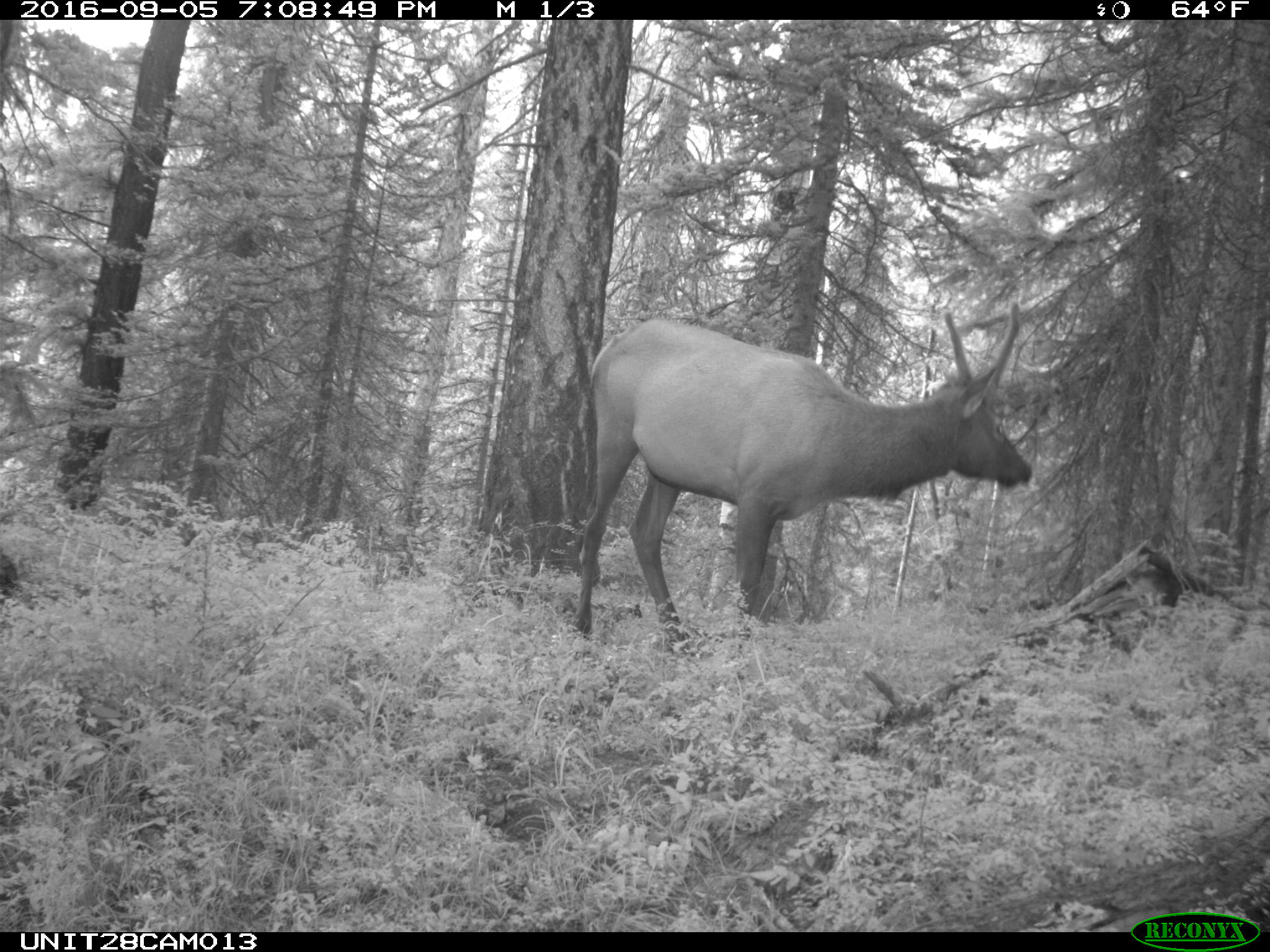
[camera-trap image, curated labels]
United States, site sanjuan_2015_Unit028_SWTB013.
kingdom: Animalia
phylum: Chordata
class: Mammalia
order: Artiodactyla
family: Cervidae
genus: Cervus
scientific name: Cervus elaphus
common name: red deer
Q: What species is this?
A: Cervus elaphus (red deer).